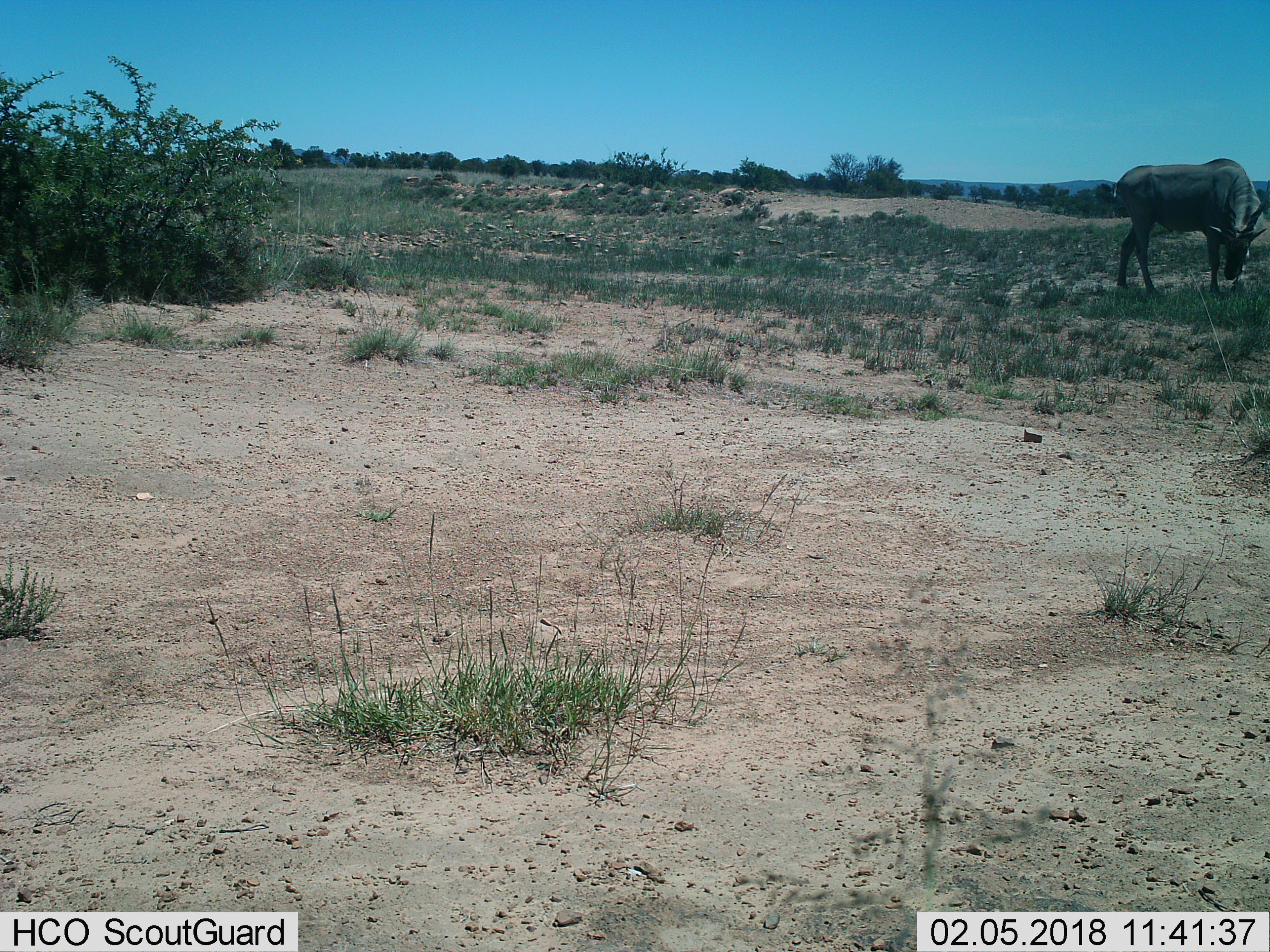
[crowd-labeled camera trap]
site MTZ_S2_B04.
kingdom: Animalia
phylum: Chordata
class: Mammalia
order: Artiodactyla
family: Bovidae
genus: Tragelaphus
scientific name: Tragelaphus oryx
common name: eland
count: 1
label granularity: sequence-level